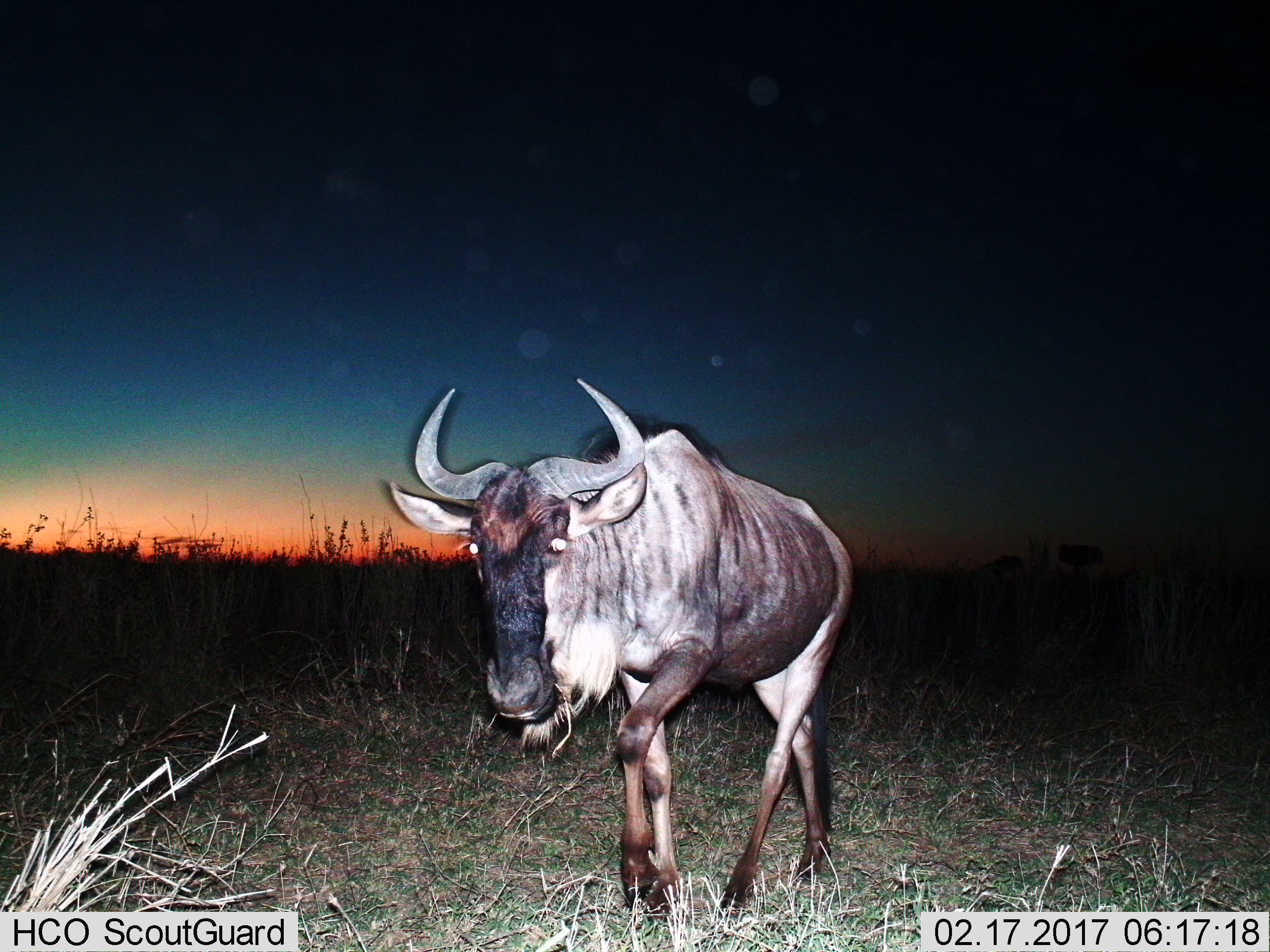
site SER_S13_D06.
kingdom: Animalia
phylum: Chordata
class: Mammalia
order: Artiodactyla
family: Bovidae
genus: Connochaetes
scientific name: Connochaetes taurinus taurinus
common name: blue wildebeest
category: wildebeestblue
Wildebeestblue (blue wildebeest) (Connochaetes taurinus taurinus), count 1. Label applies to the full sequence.